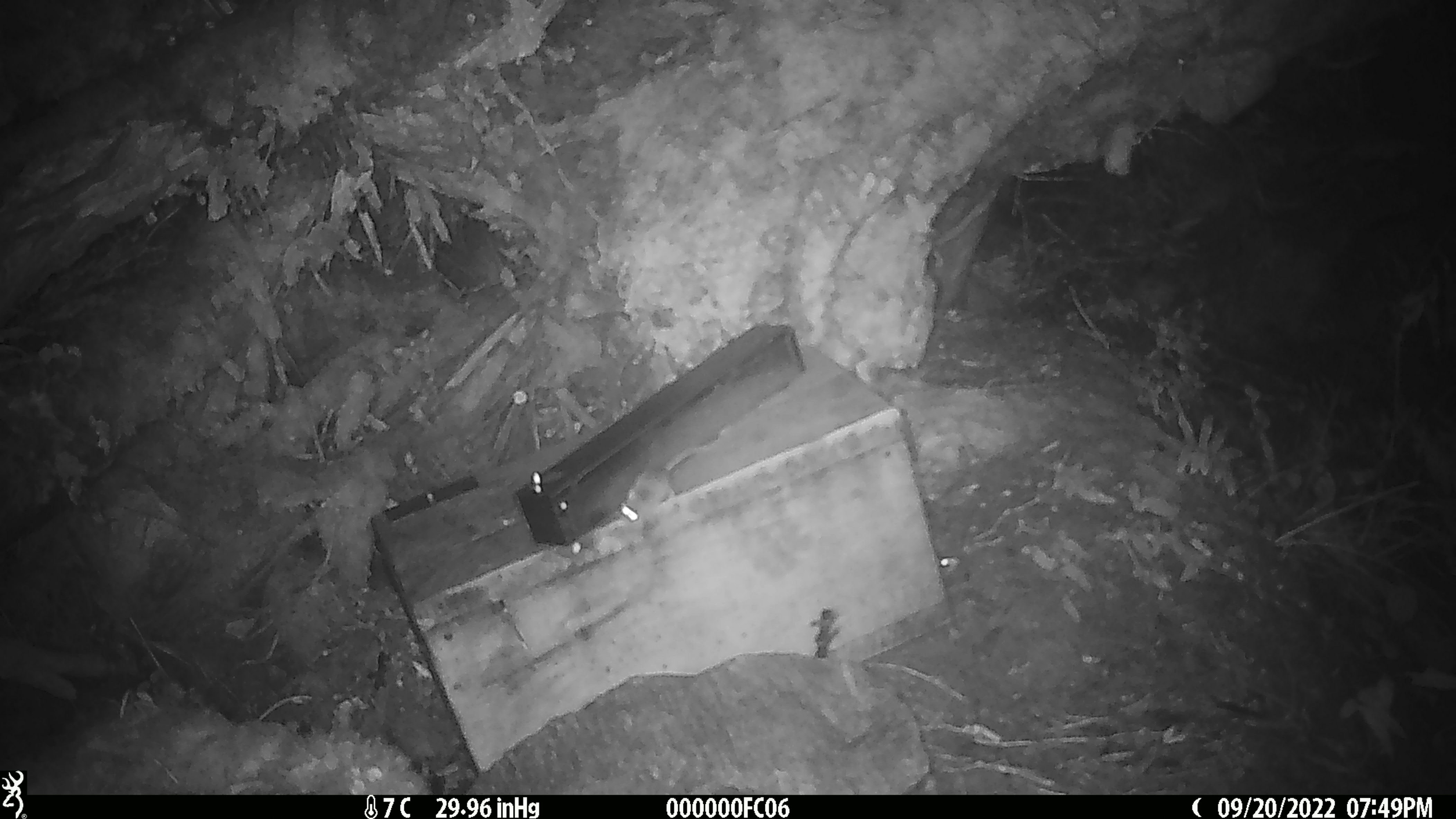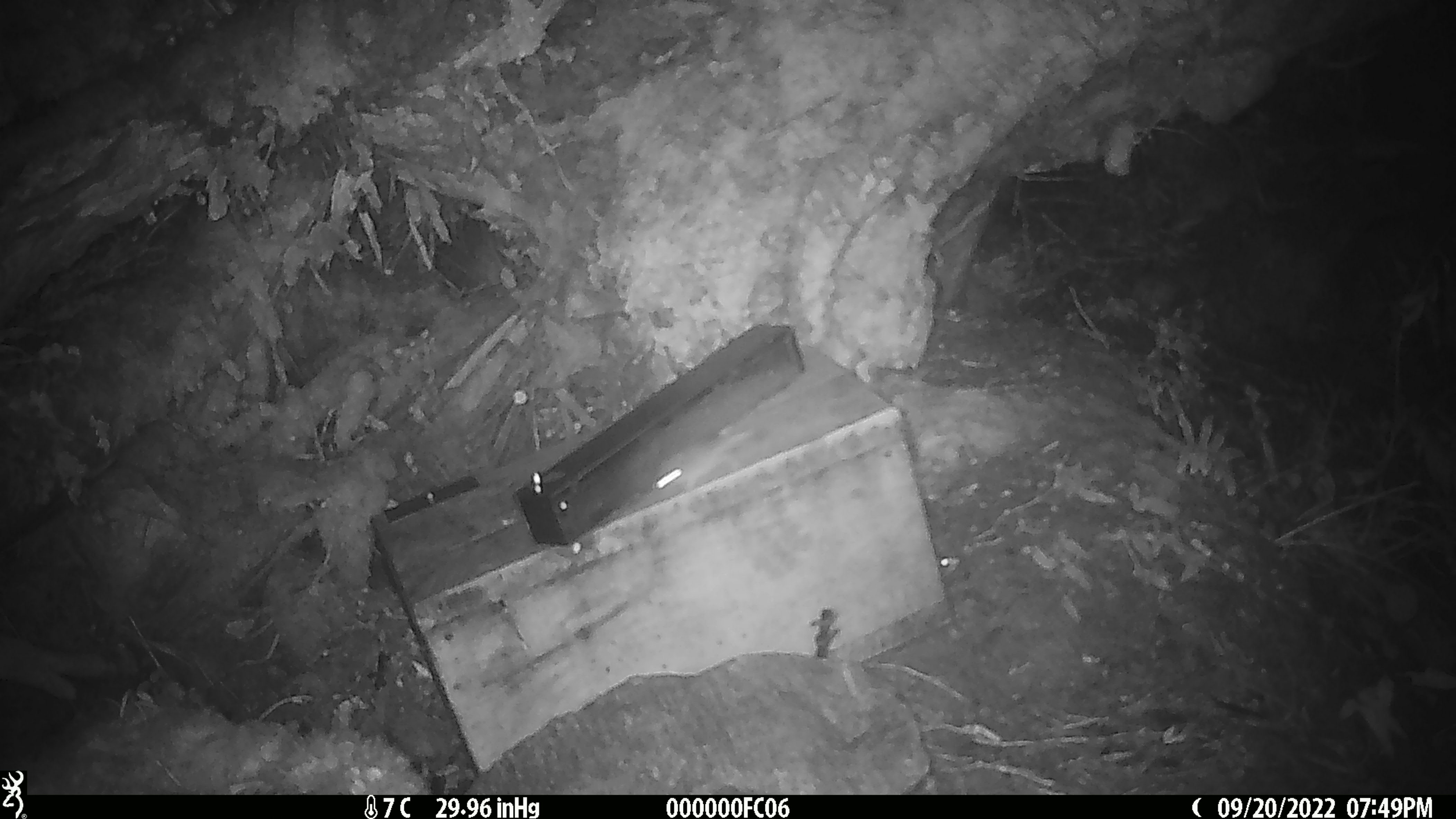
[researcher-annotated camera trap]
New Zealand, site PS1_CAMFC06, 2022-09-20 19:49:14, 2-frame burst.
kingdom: Animalia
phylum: Chordata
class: Mammalia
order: Rodentia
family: Muridae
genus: Mus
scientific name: Mus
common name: mouse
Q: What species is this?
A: Mouse (Mus).